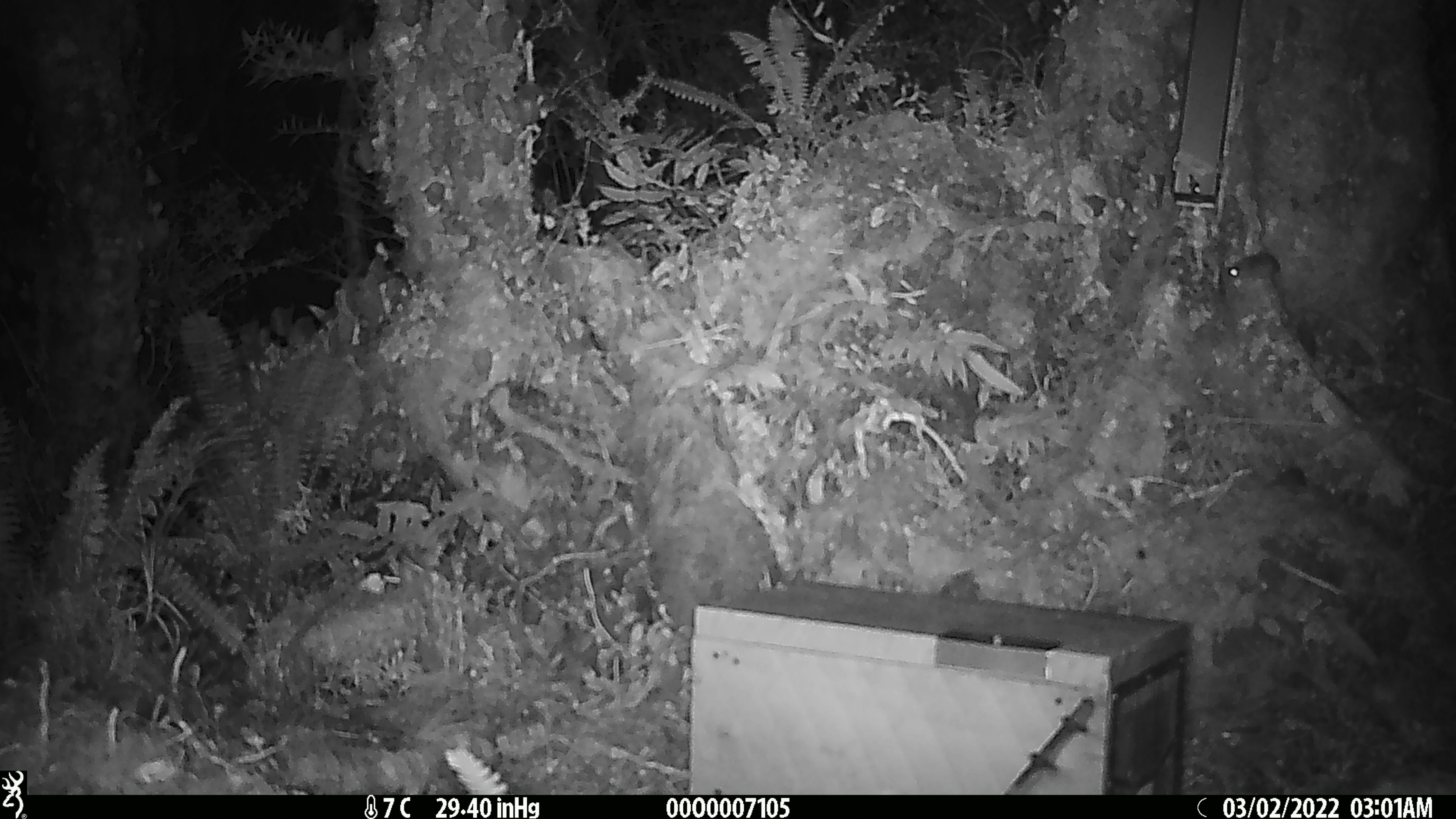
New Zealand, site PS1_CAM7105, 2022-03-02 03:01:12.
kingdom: Animalia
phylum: Chordata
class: Mammalia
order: Rodentia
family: Muridae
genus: Mus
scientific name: Mus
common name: mouse